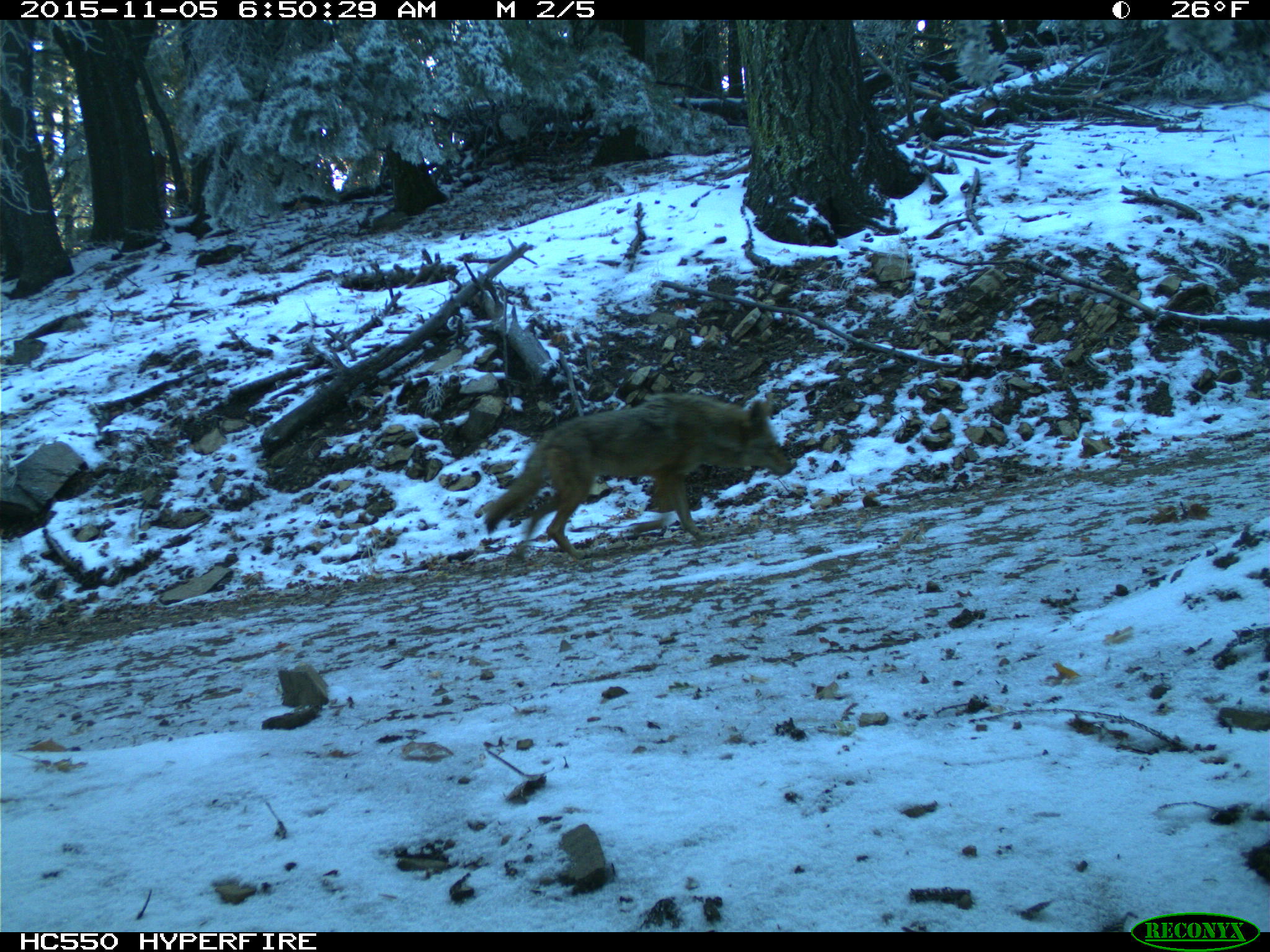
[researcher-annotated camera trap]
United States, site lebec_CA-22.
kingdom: Animalia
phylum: Chordata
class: Mammalia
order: Carnivora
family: Canidae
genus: Canis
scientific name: Canis latrans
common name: coyote